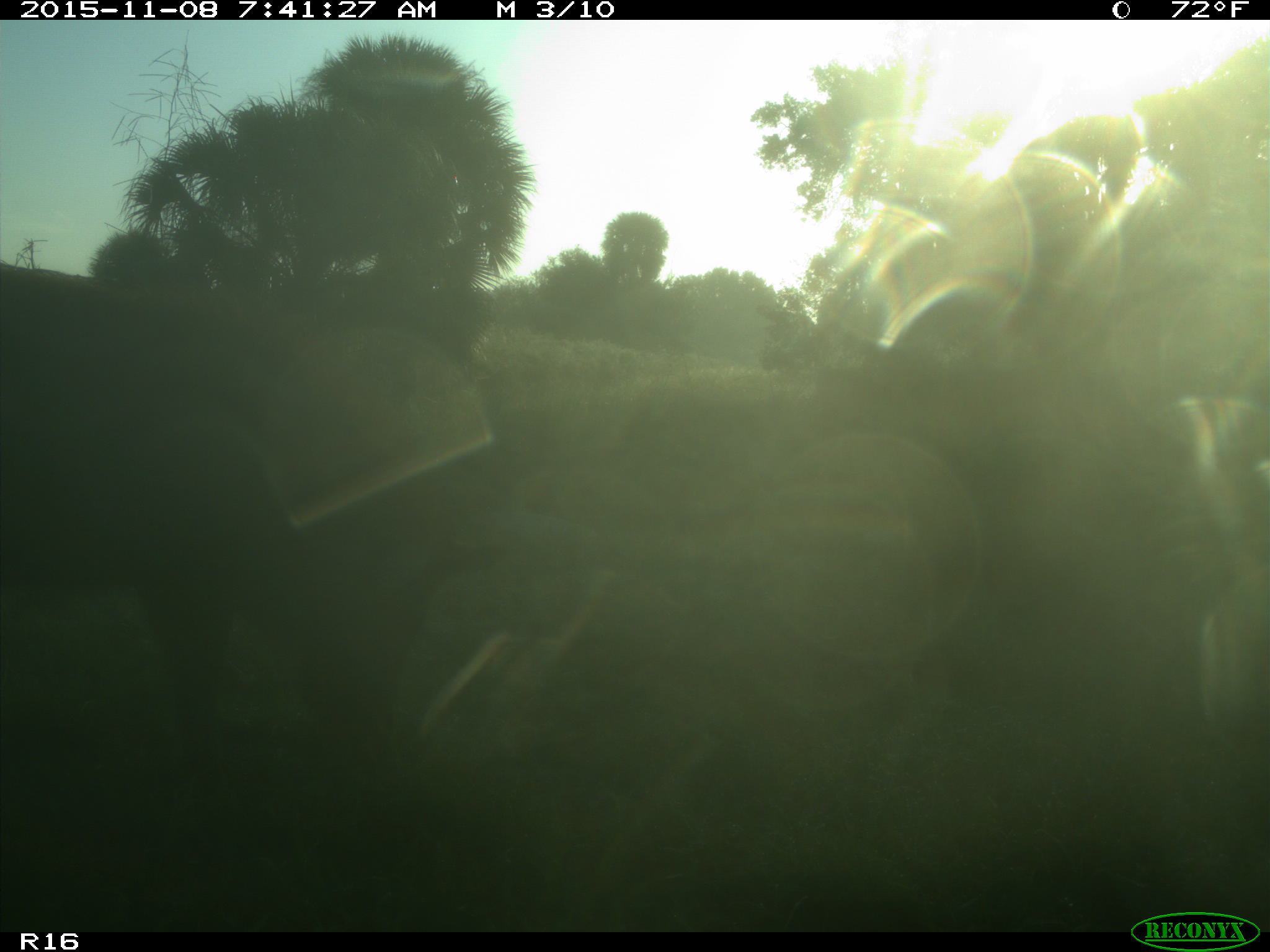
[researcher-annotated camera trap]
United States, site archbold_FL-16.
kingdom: Animalia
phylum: Chordata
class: Mammalia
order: Artiodactyla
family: Suidae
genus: Sus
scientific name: Sus scrofa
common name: wild boar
Sus scrofa (wild boar).